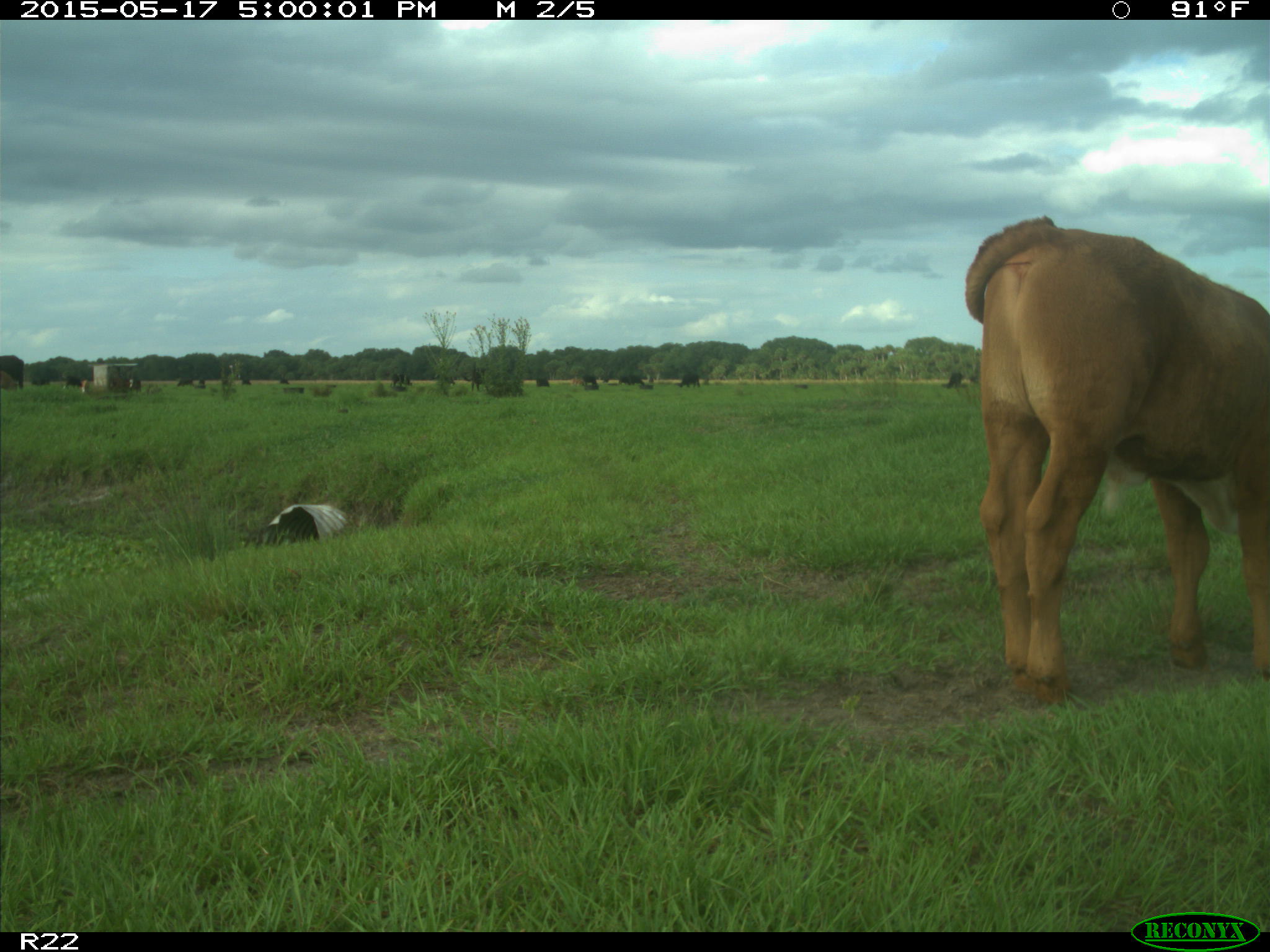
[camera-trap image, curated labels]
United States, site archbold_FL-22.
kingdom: Animalia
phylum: Chordata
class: Mammalia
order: Artiodactyla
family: Bovidae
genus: Bos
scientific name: Bos taurus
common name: domestic cow